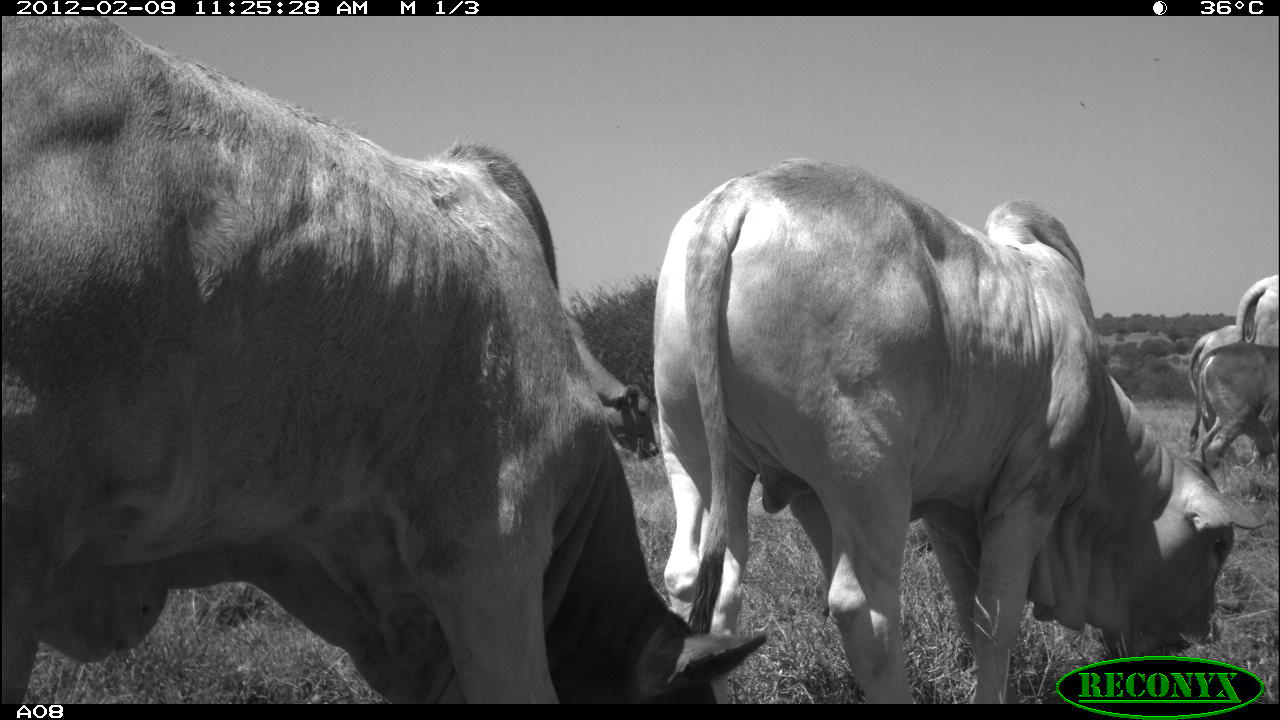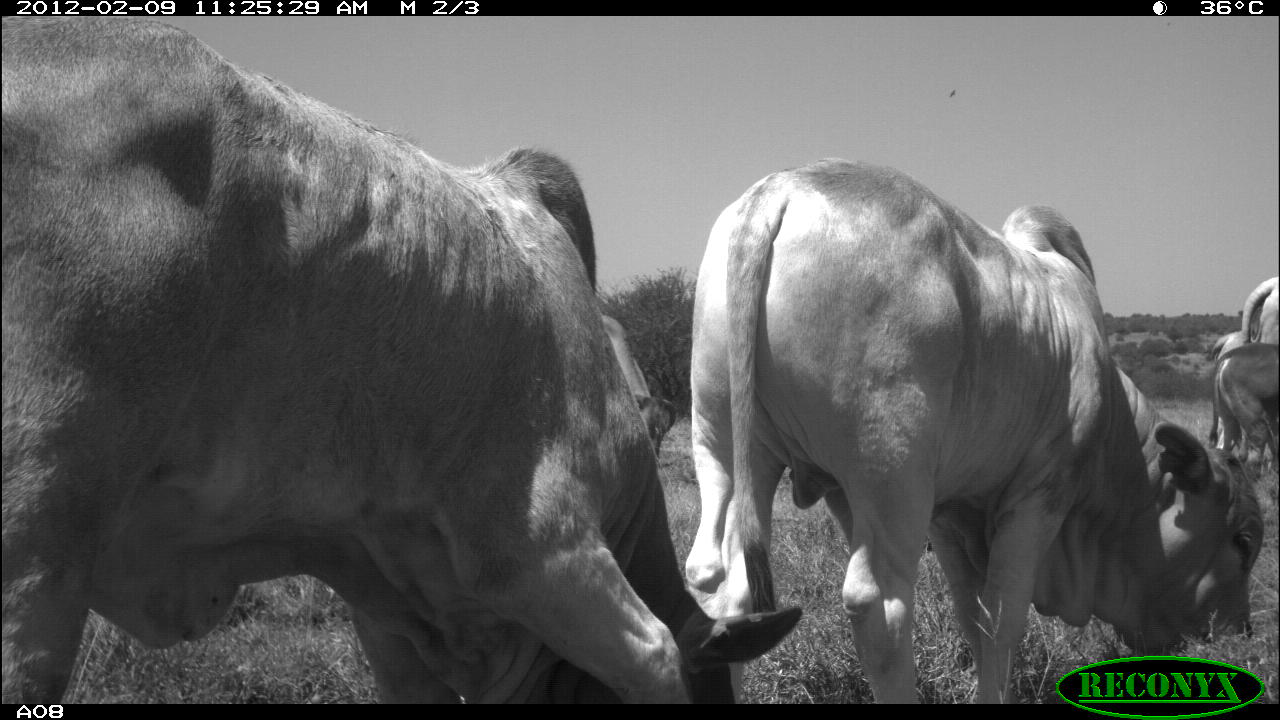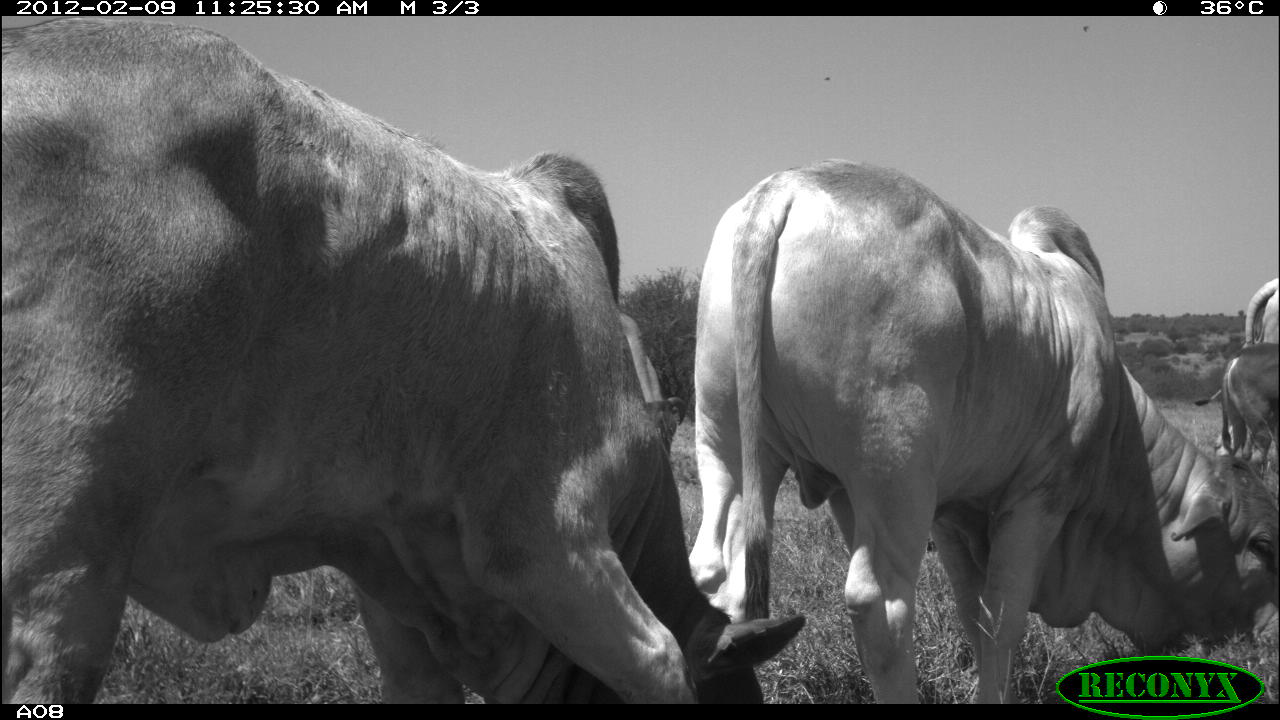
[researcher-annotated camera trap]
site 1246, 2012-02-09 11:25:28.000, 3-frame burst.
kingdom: Animalia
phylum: Chordata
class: Mammalia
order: Artiodactyla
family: Bovidae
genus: Bos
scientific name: Bos taurus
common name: domestic cattle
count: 6